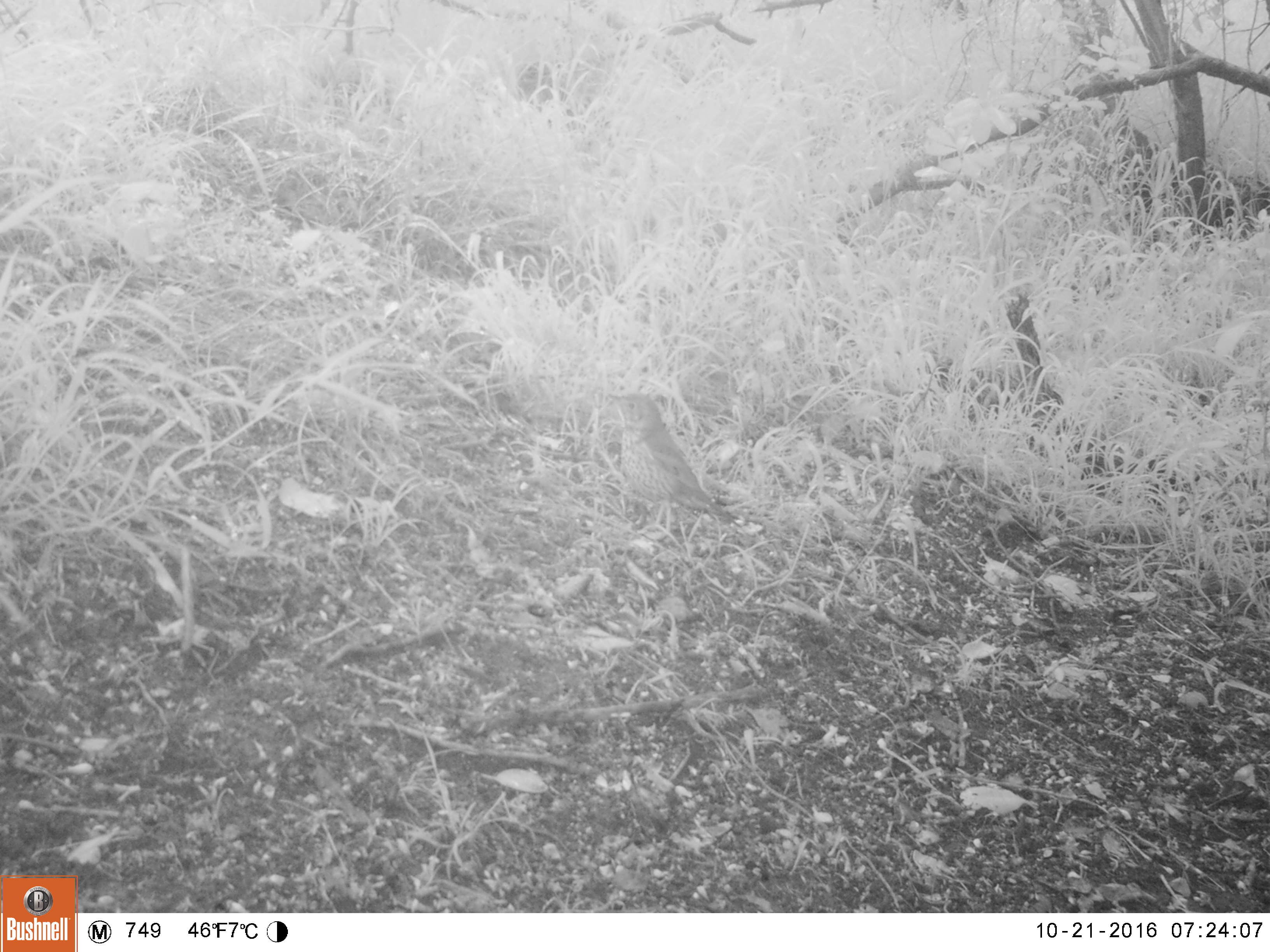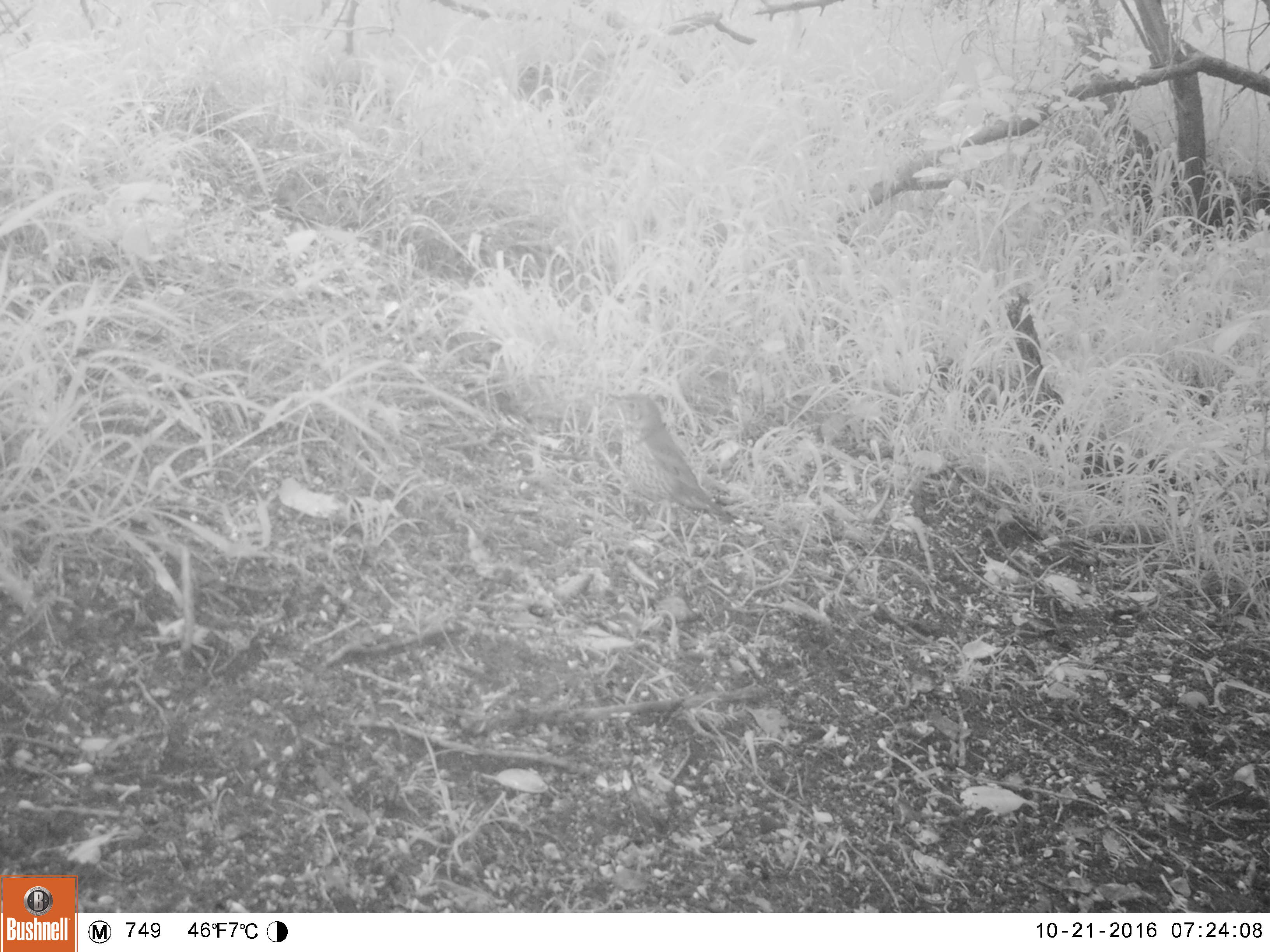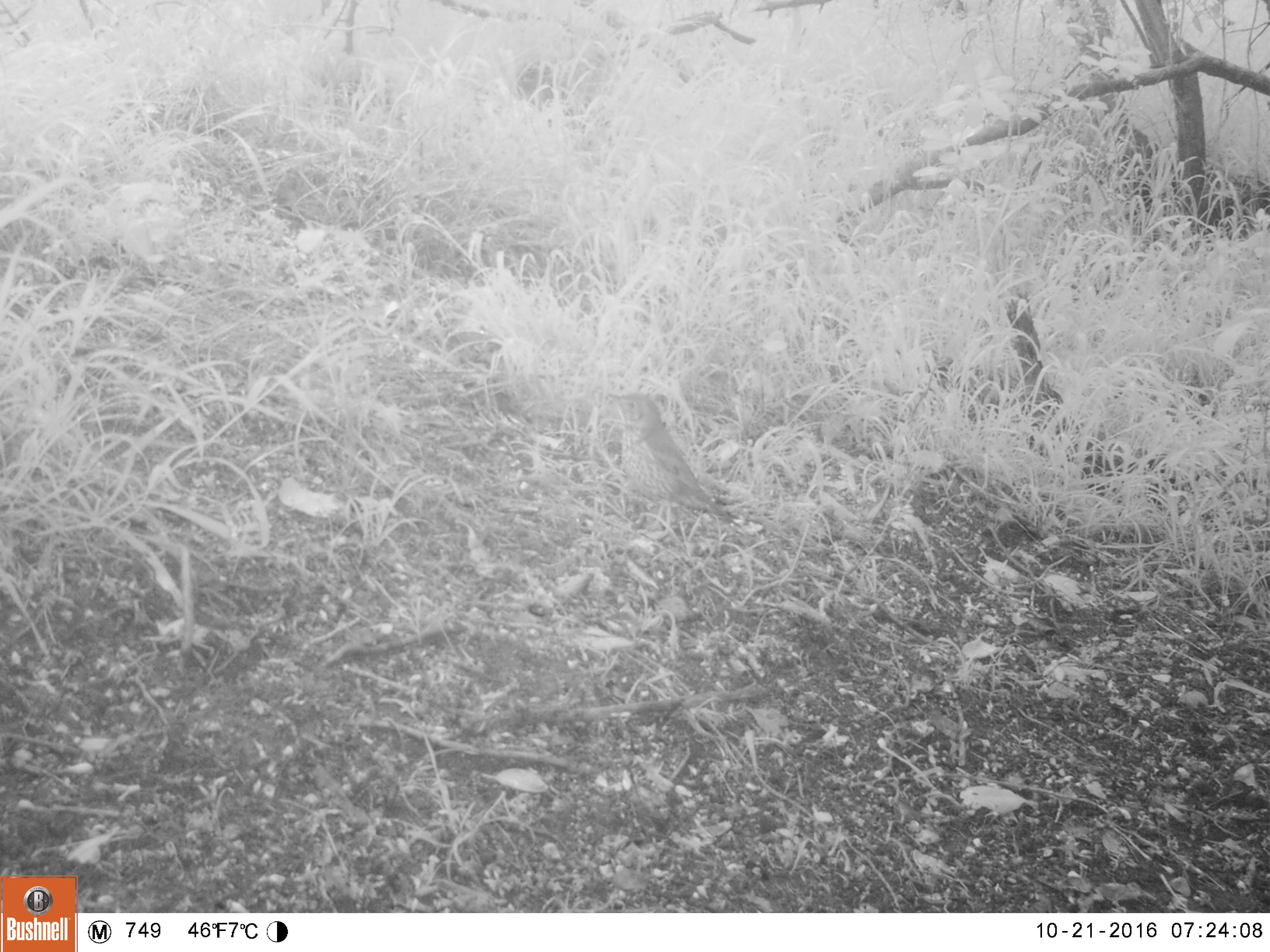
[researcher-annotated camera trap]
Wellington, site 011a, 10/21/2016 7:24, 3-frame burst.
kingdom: Animalia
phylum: Chordata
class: Aves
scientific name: Aves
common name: bird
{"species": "bird (Aves)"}